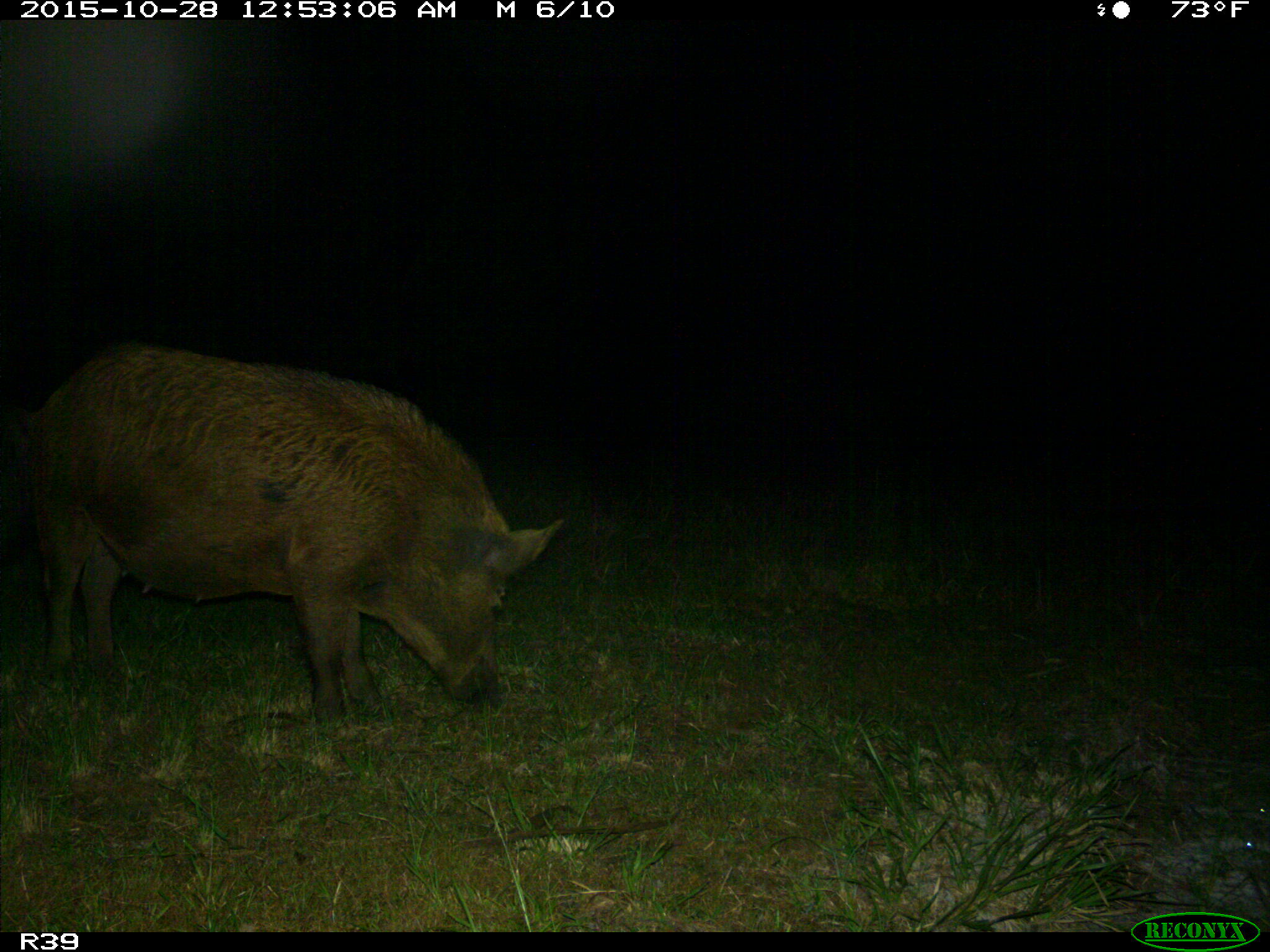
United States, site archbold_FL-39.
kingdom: Animalia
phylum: Chordata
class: Mammalia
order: Artiodactyla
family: Suidae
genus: Sus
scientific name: Sus scrofa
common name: wild boar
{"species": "Sus scrofa (wild boar)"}